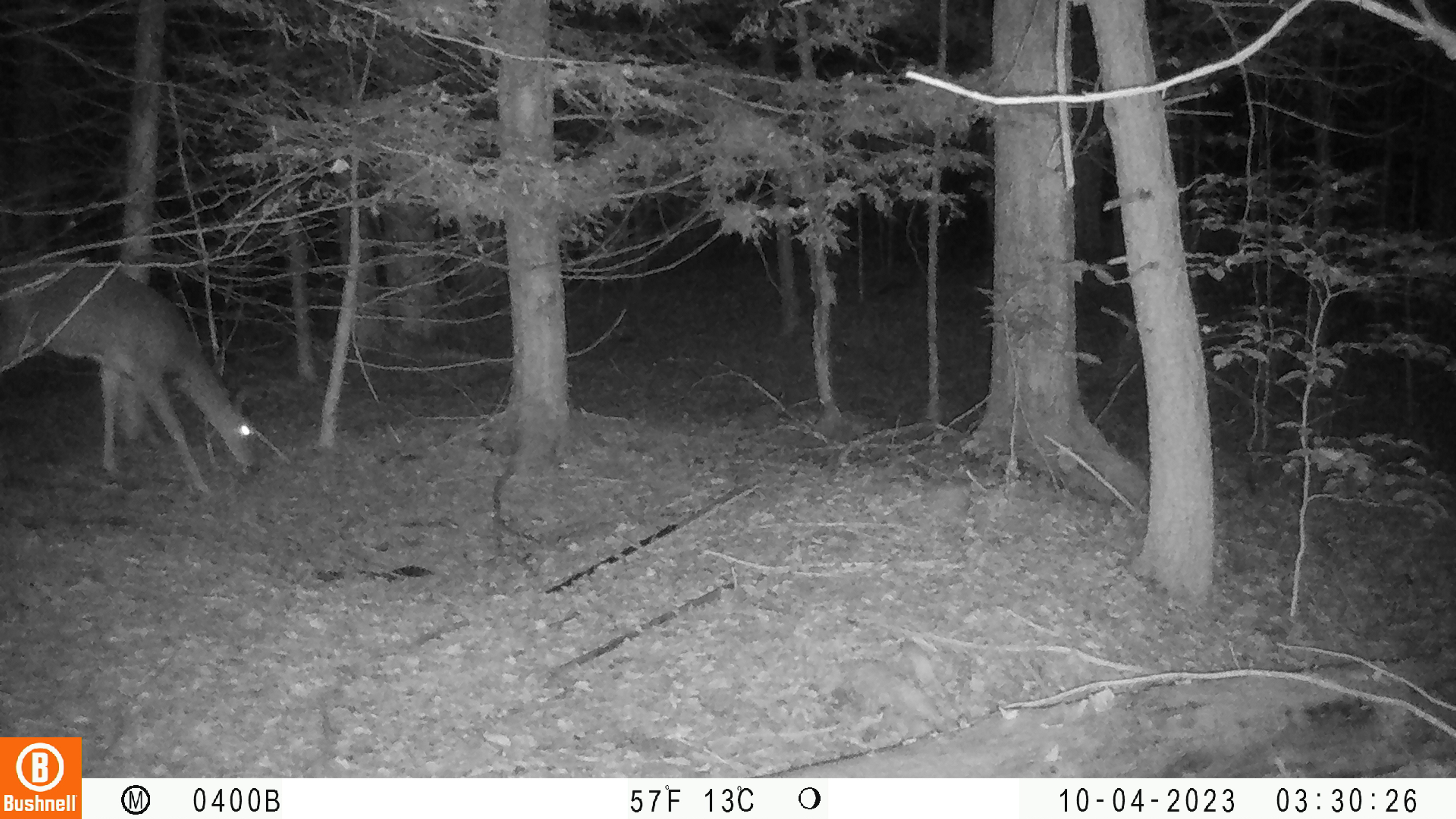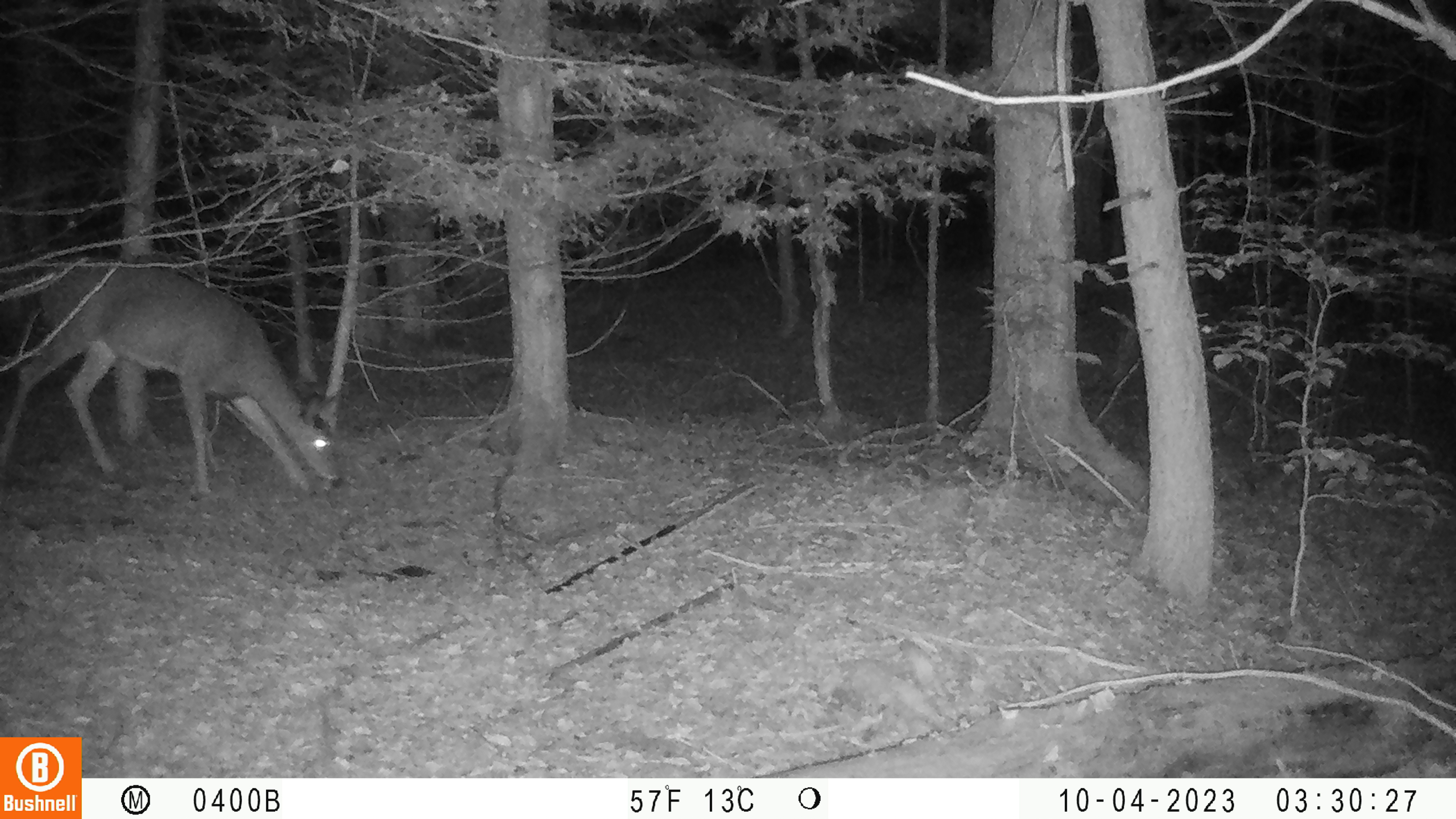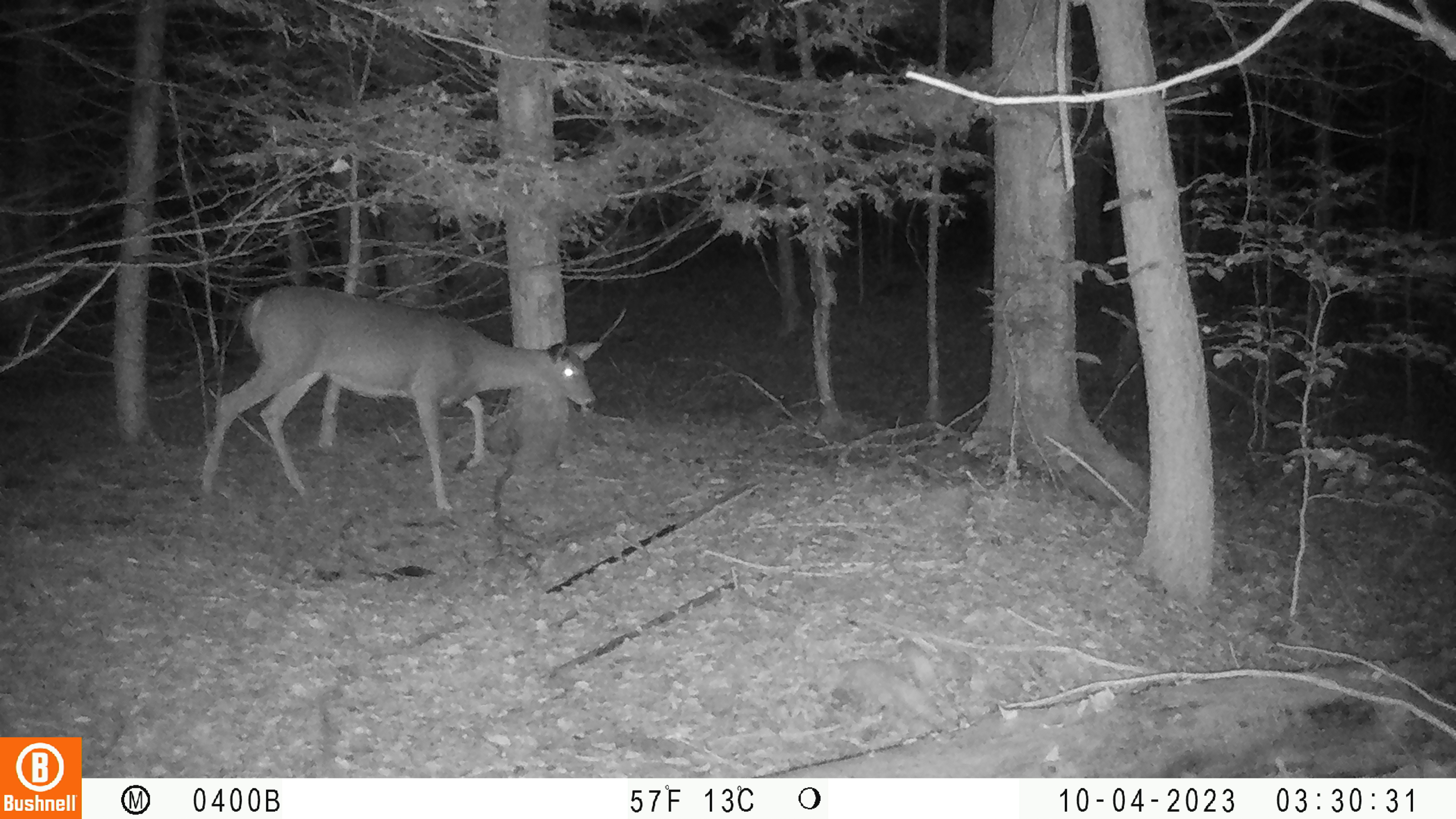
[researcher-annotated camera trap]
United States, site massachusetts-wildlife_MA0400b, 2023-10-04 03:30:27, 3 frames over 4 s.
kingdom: Animalia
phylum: Chordata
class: Mammalia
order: Artiodactyla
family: Cervidae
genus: Odocoileus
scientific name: Odocoileus virginianus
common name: white-tailed deer